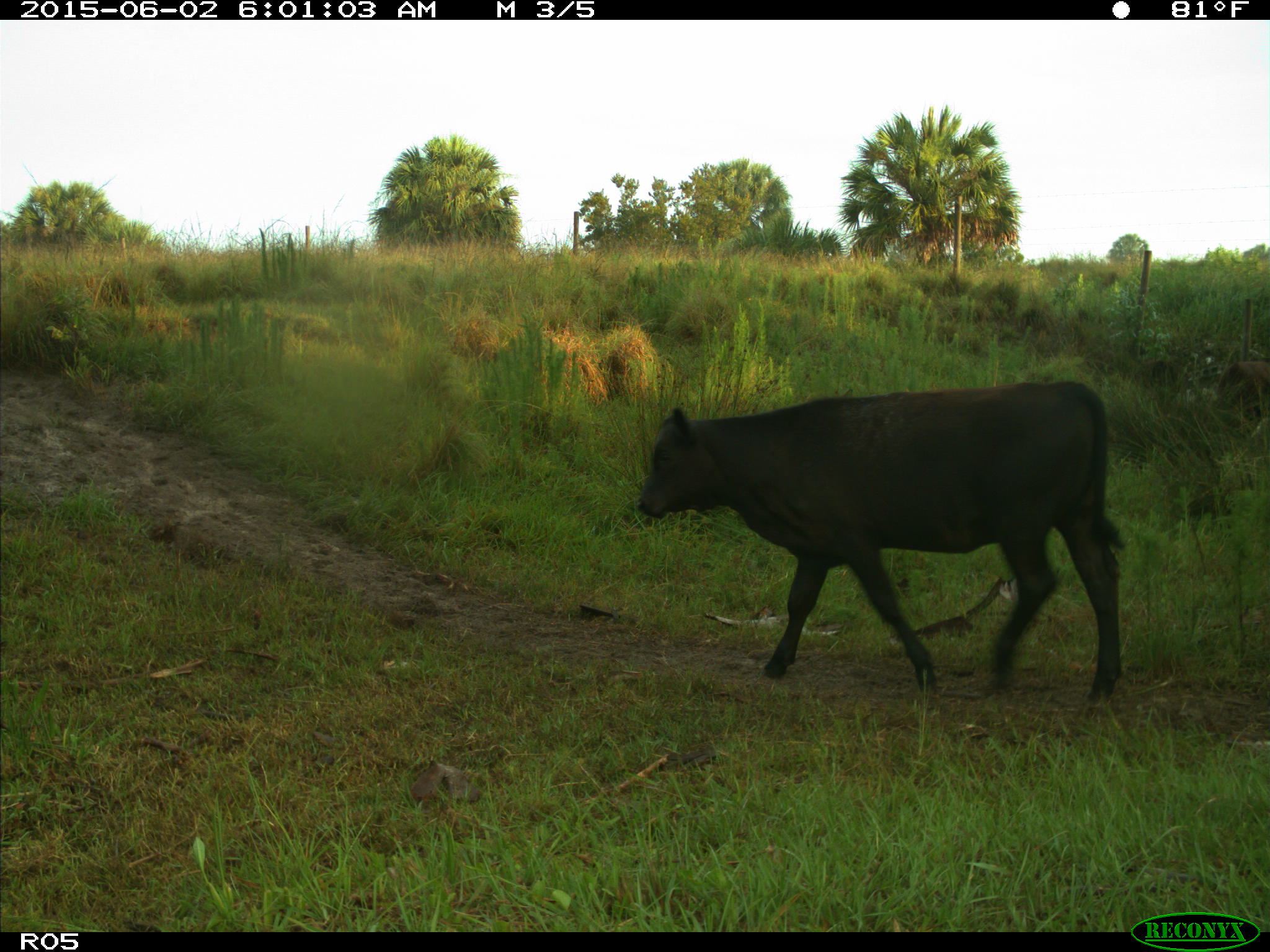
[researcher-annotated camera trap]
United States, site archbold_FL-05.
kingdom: Animalia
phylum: Chordata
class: Mammalia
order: Artiodactyla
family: Bovidae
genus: Bos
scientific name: Bos taurus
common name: domestic cow